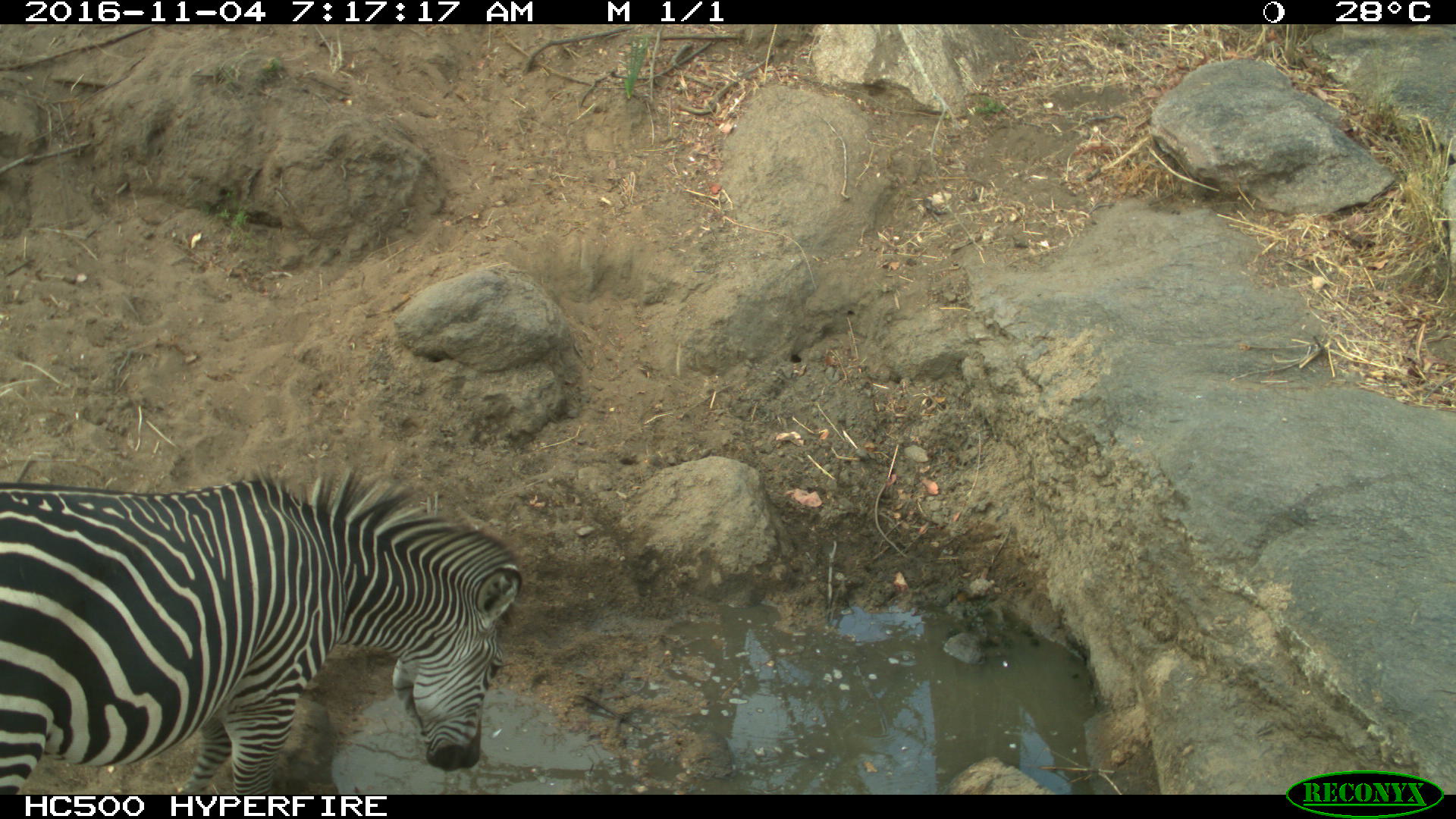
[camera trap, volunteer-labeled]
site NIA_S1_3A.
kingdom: Animalia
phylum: Chordata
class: Mammalia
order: Perissodactyla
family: Equidae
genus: Equus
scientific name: Equus quagga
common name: plains zebra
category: zebraplains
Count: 1.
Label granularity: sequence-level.